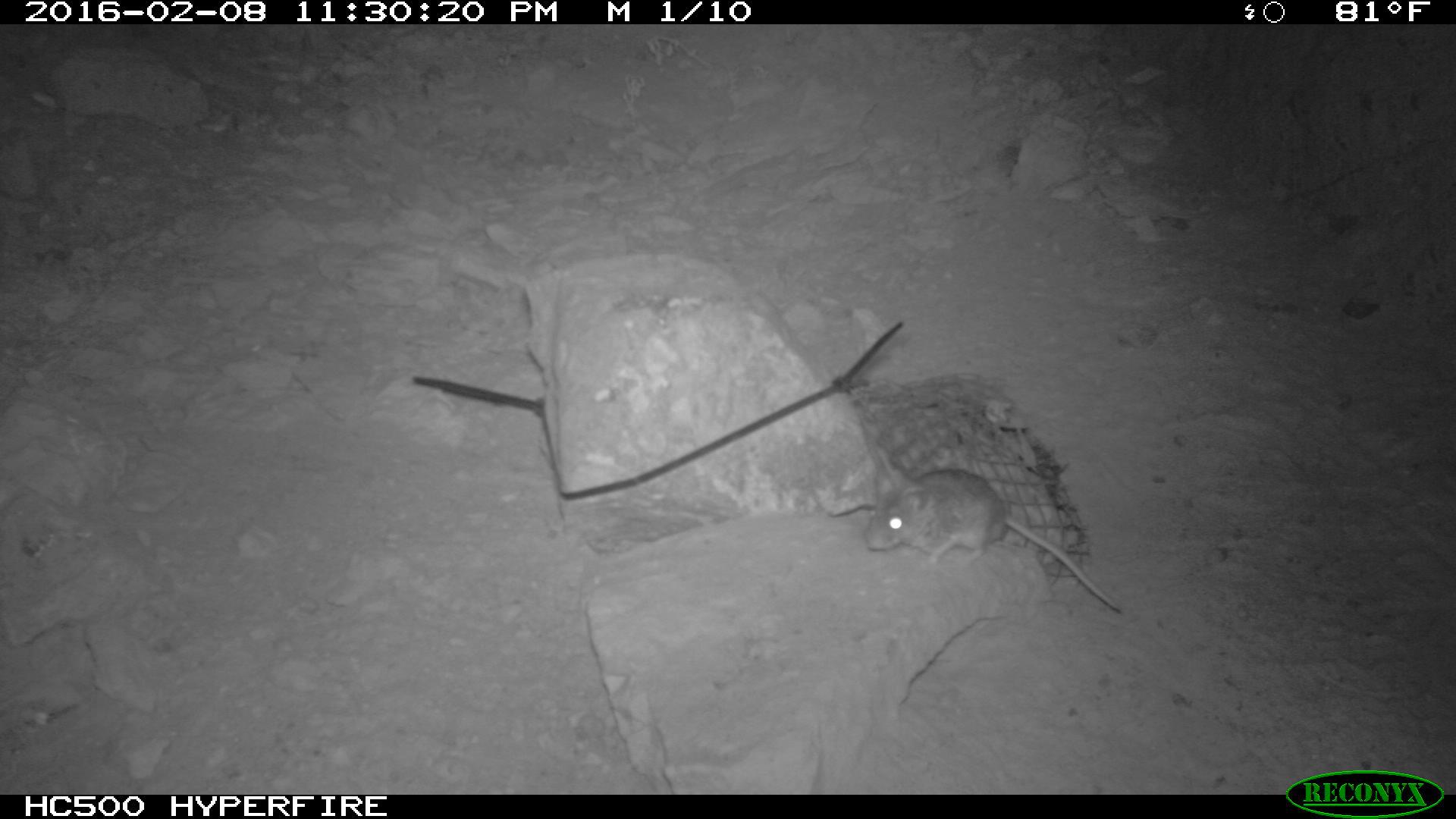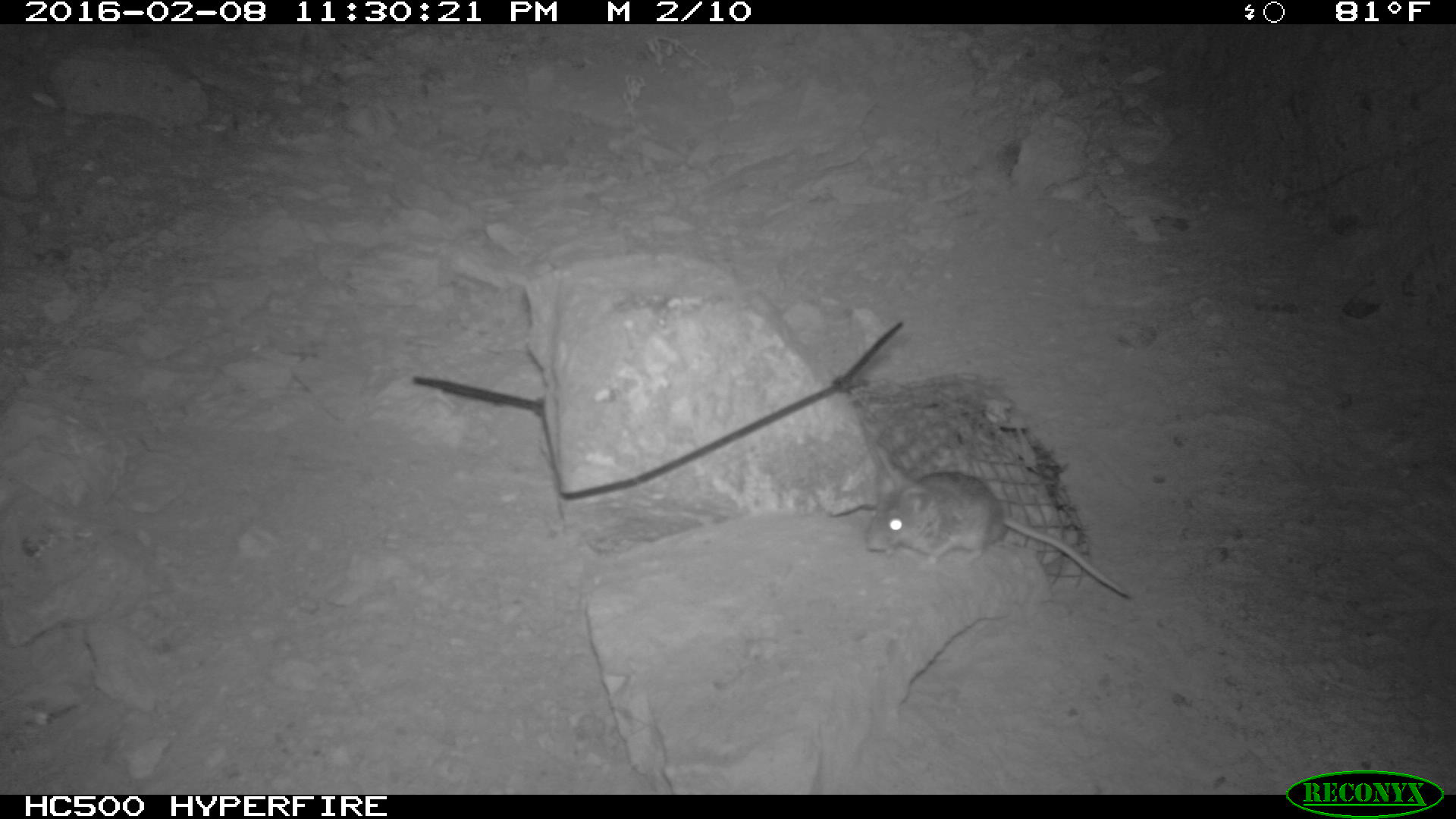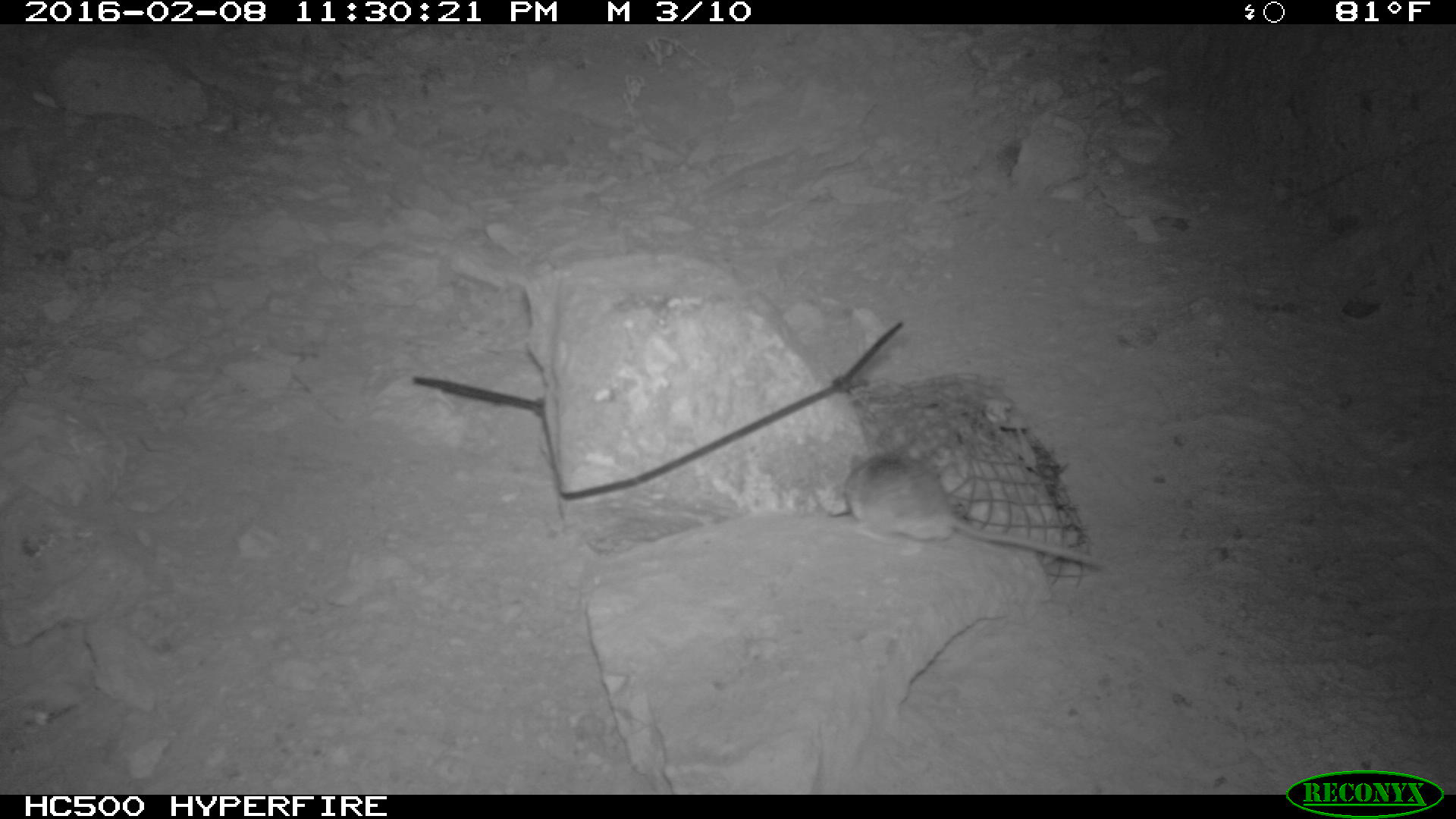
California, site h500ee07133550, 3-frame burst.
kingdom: Animalia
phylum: Chordata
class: Mammalia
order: Rodentia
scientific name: Rodentia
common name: rodent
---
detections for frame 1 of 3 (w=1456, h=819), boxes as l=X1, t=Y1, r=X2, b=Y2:
rodent: l=864, t=465, r=1125, b=615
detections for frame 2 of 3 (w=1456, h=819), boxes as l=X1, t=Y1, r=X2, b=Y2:
rodent: l=863, t=467, r=1136, b=602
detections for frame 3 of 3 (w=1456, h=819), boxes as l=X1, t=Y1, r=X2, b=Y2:
rodent: l=843, t=447, r=1106, b=569